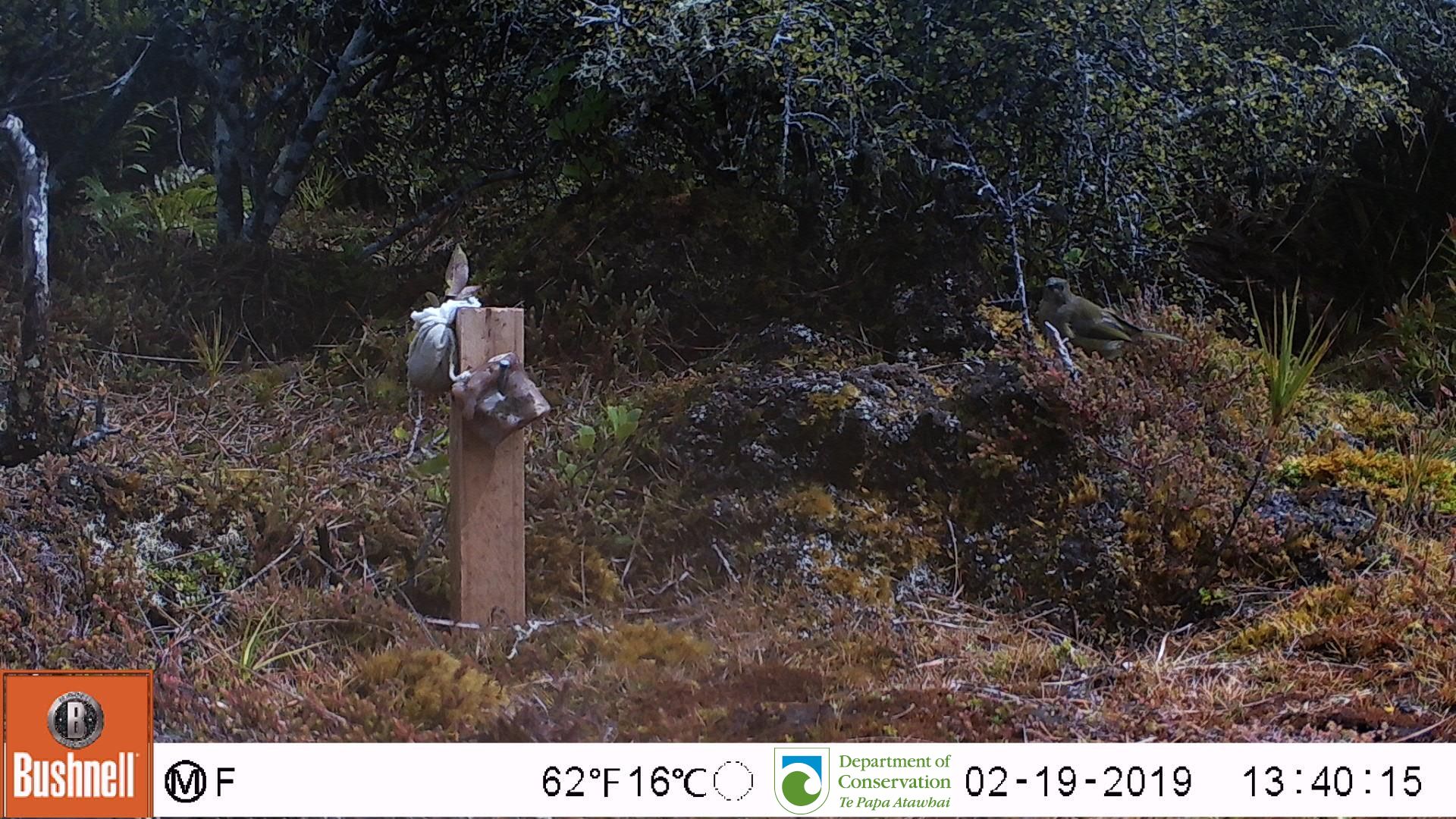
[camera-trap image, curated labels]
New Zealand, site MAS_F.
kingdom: Animalia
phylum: Chordata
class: Aves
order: Passeriformes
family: Meliphagidae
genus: Anthornis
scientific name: Anthornis melanura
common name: new zealand bellbird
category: bellbird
Bellbird (new zealand bellbird) (Anthornis melanura).